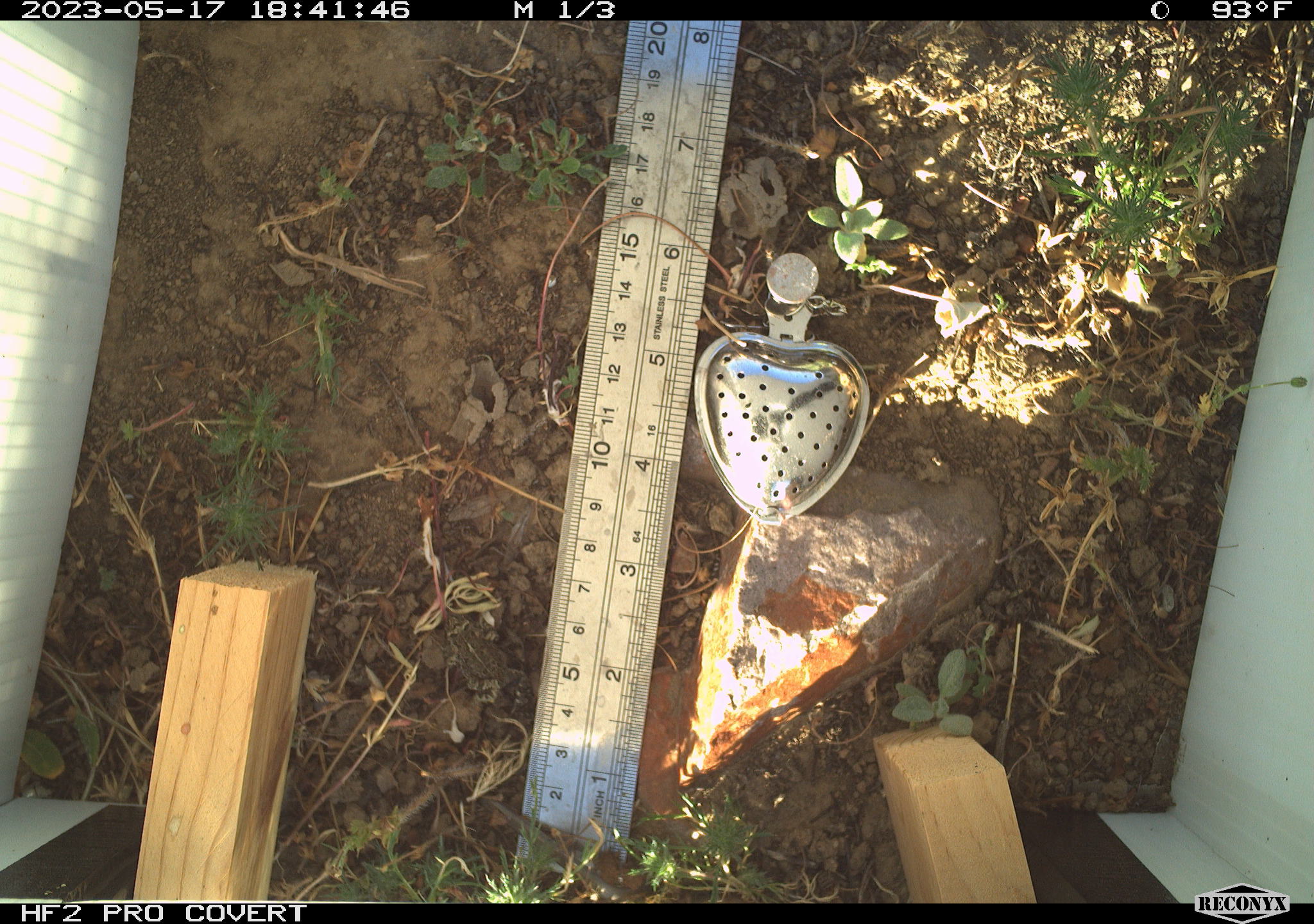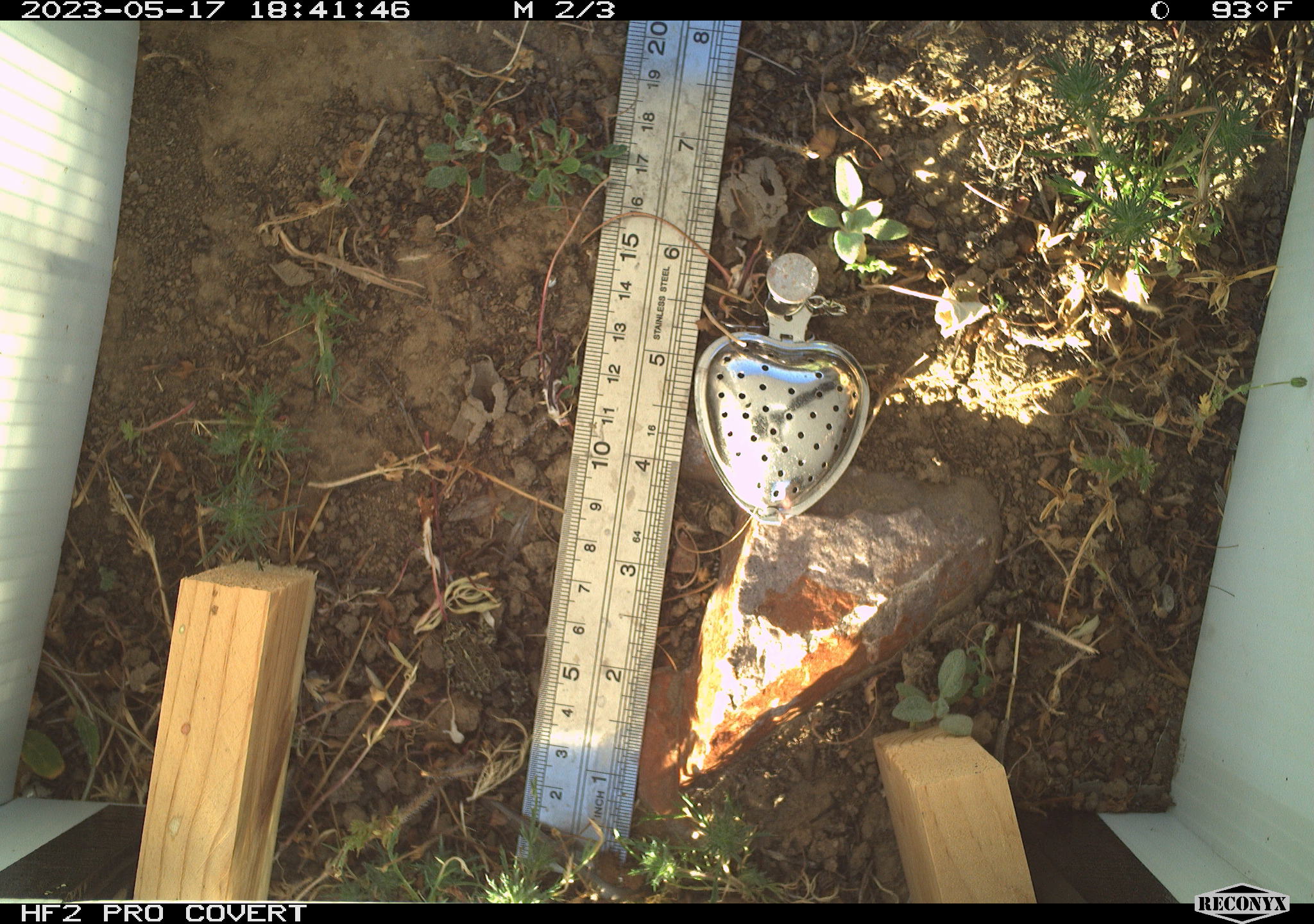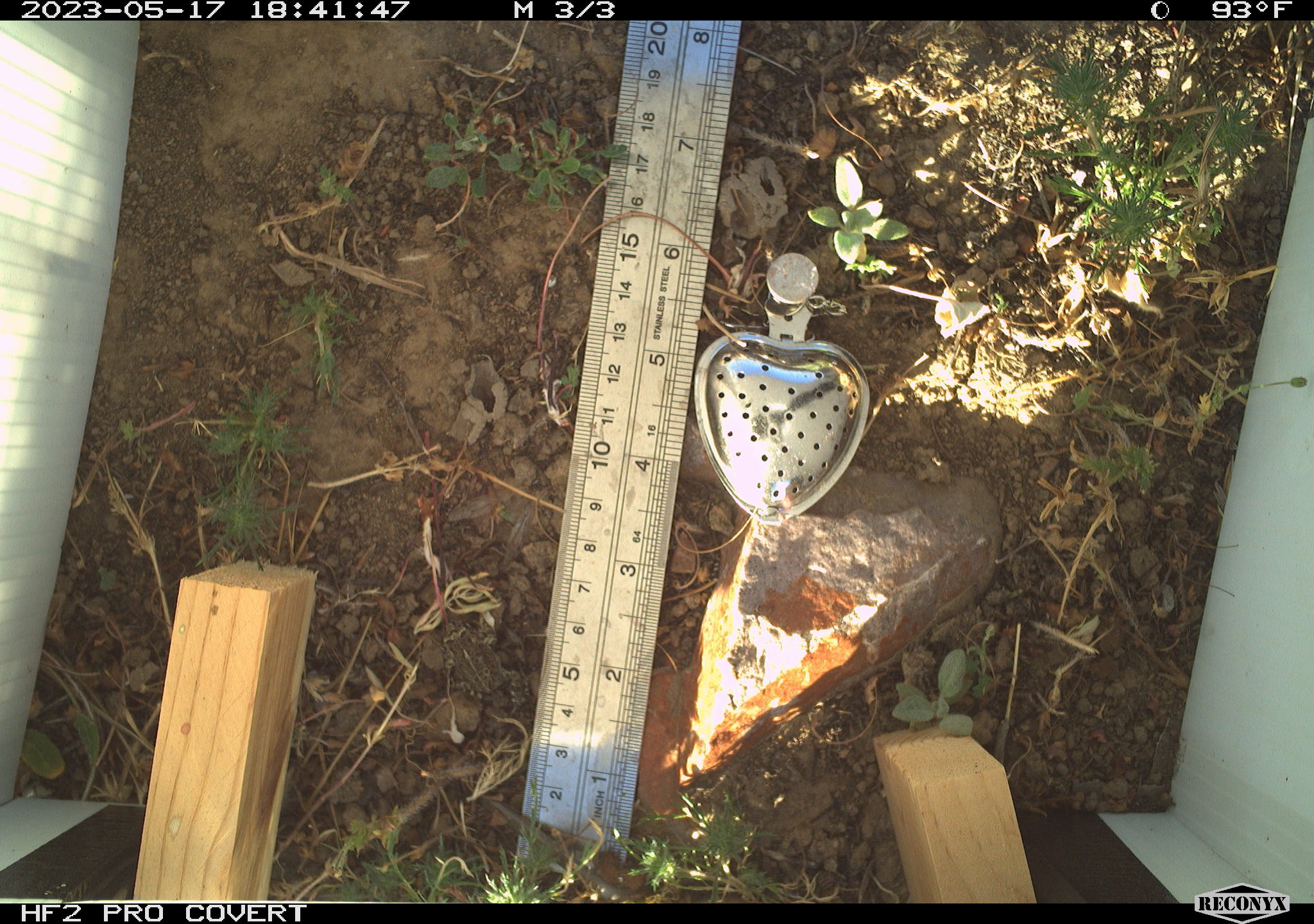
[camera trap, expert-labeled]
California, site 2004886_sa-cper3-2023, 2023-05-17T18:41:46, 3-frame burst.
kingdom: Animalia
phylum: Chordata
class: Amphibia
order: Anura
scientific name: Anura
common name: frogs